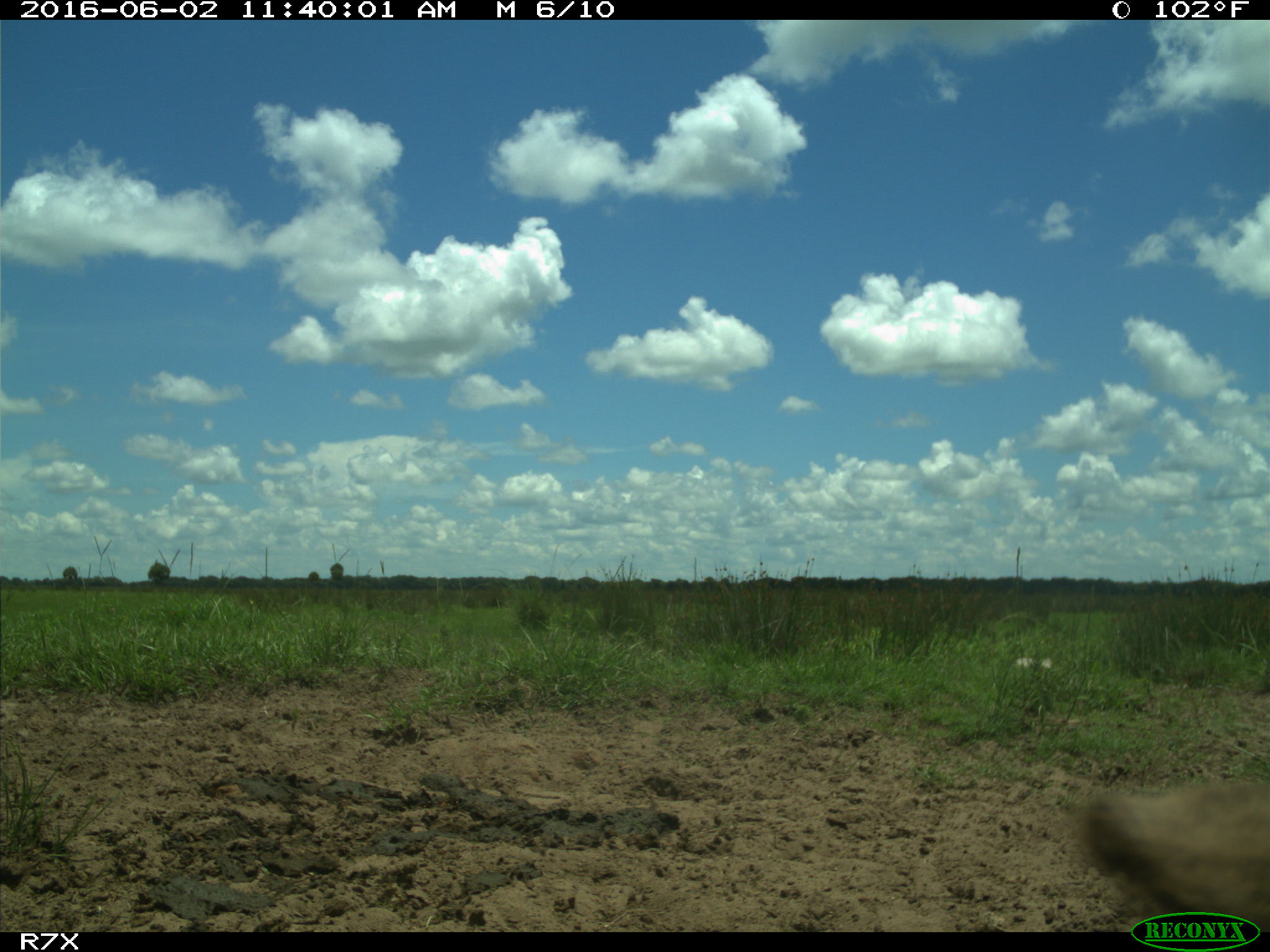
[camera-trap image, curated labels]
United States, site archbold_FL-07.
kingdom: Animalia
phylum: Chordata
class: Mammalia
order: Artiodactyla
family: Bovidae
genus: Bos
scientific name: Bos taurus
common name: domestic cow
Bos taurus (domestic cow).